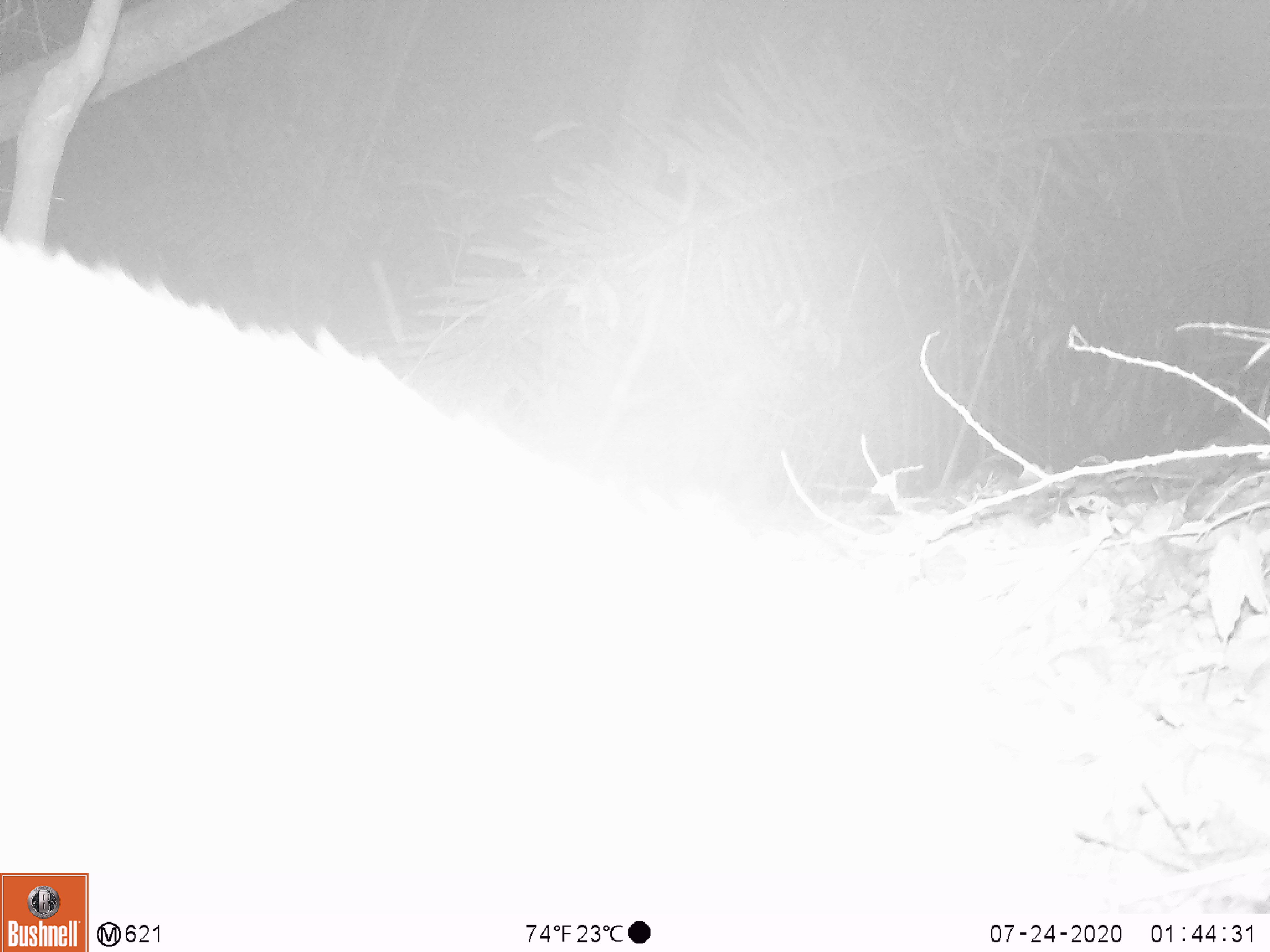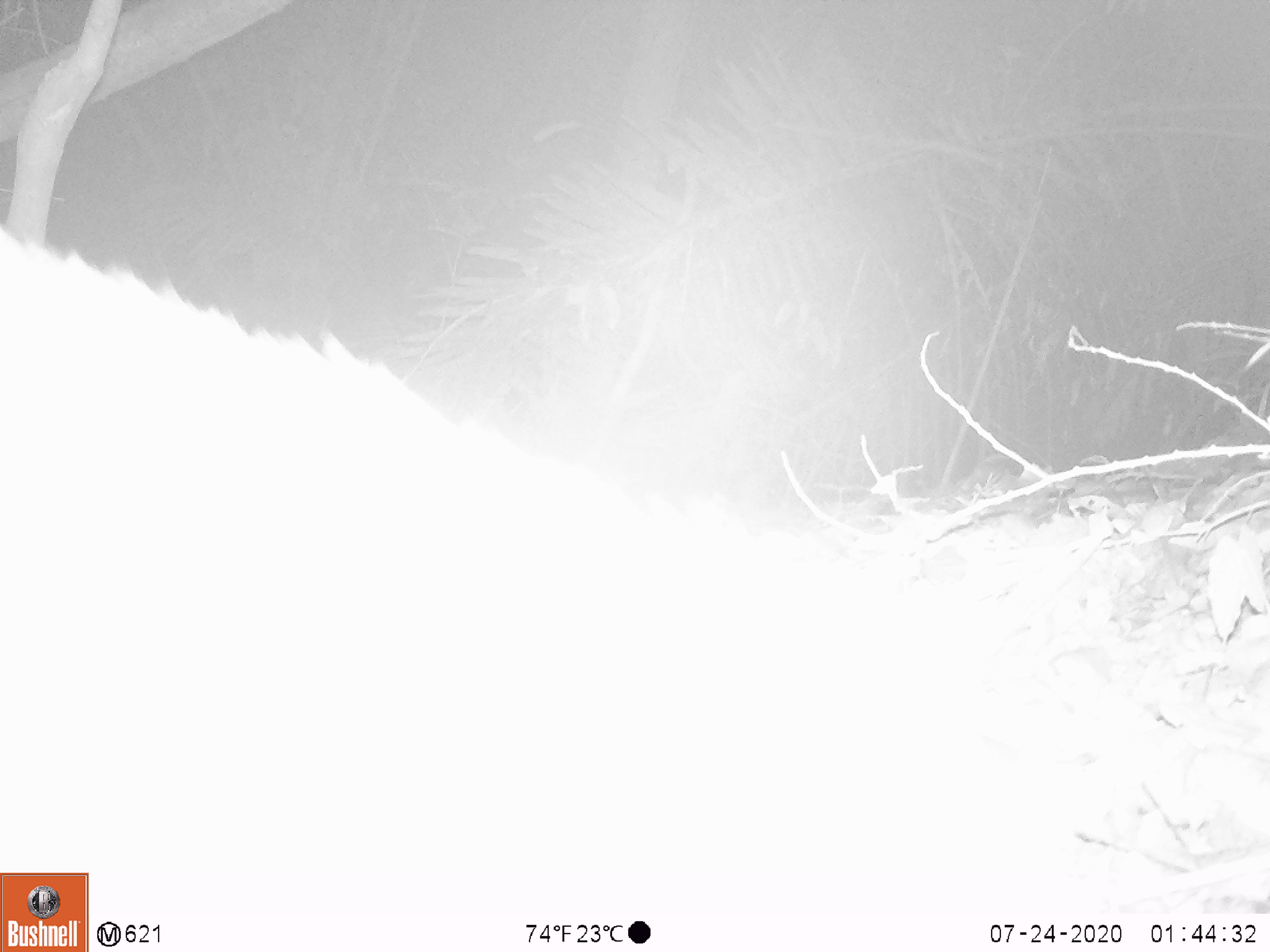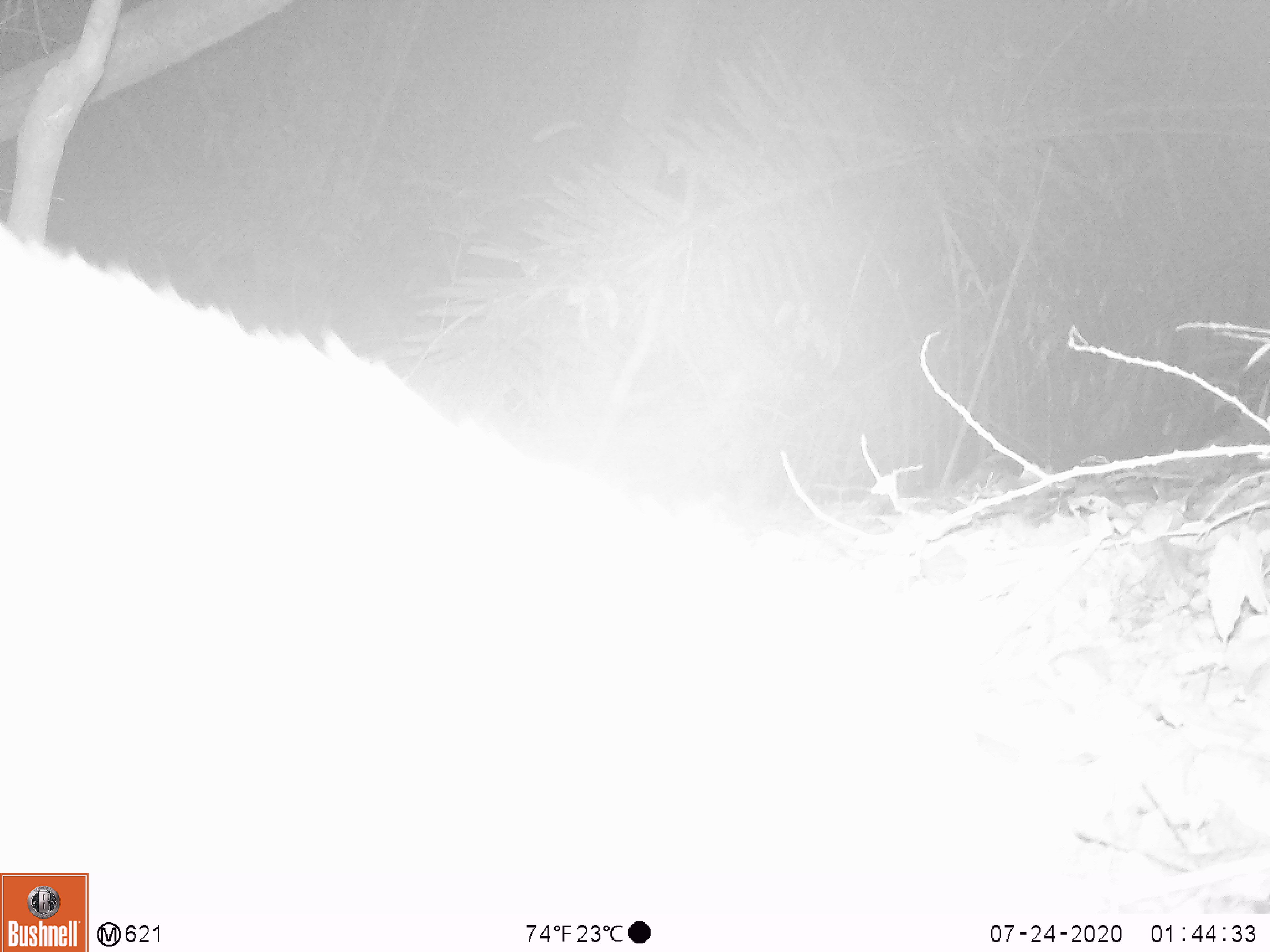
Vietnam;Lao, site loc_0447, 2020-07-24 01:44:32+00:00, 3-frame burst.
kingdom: Animalia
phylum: Chordata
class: Mammalia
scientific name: Mammalia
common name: mammal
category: unidentified mammal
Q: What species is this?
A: Unidentified mammal (mammal) (Mammalia).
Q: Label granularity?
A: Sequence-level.